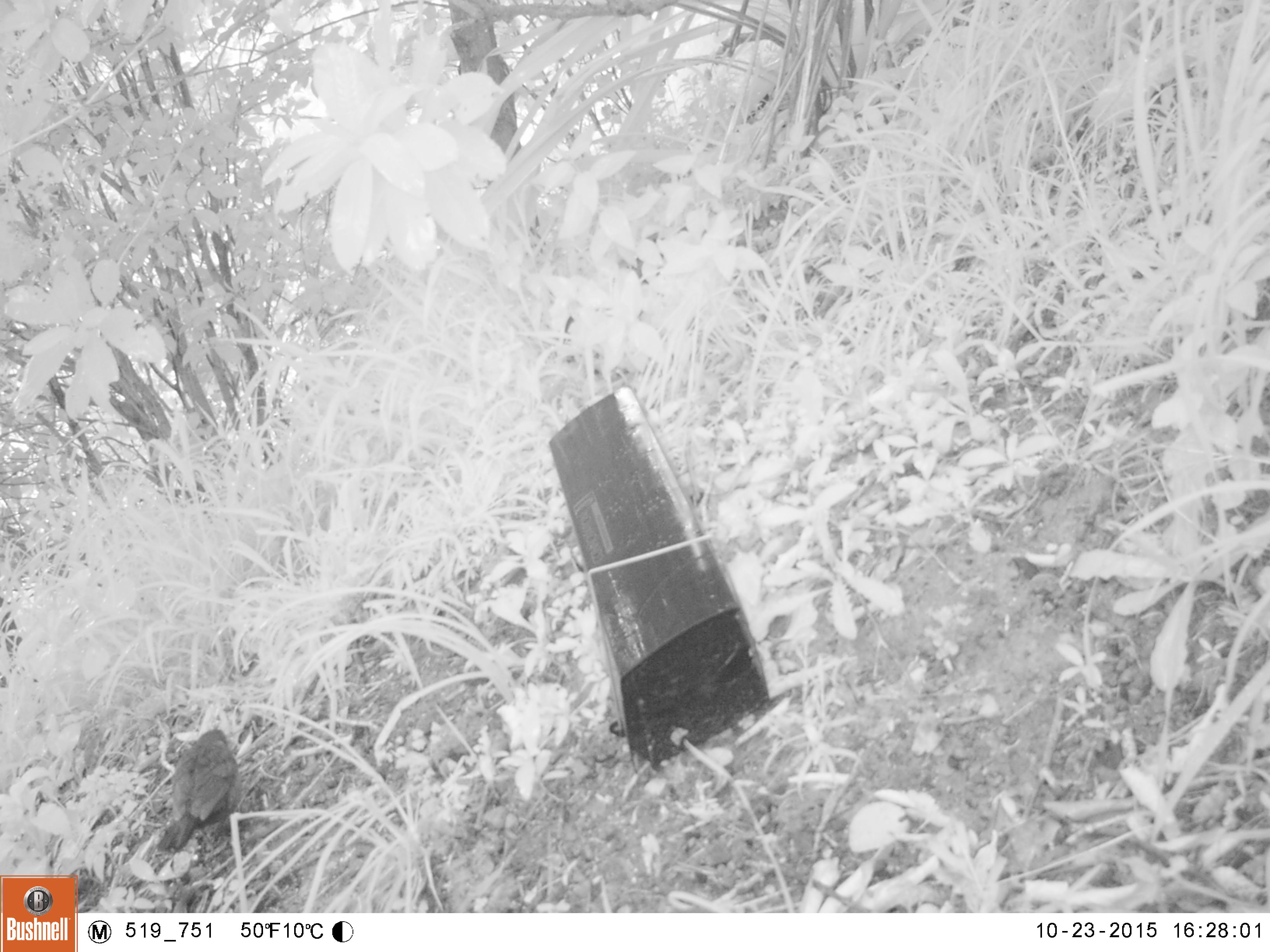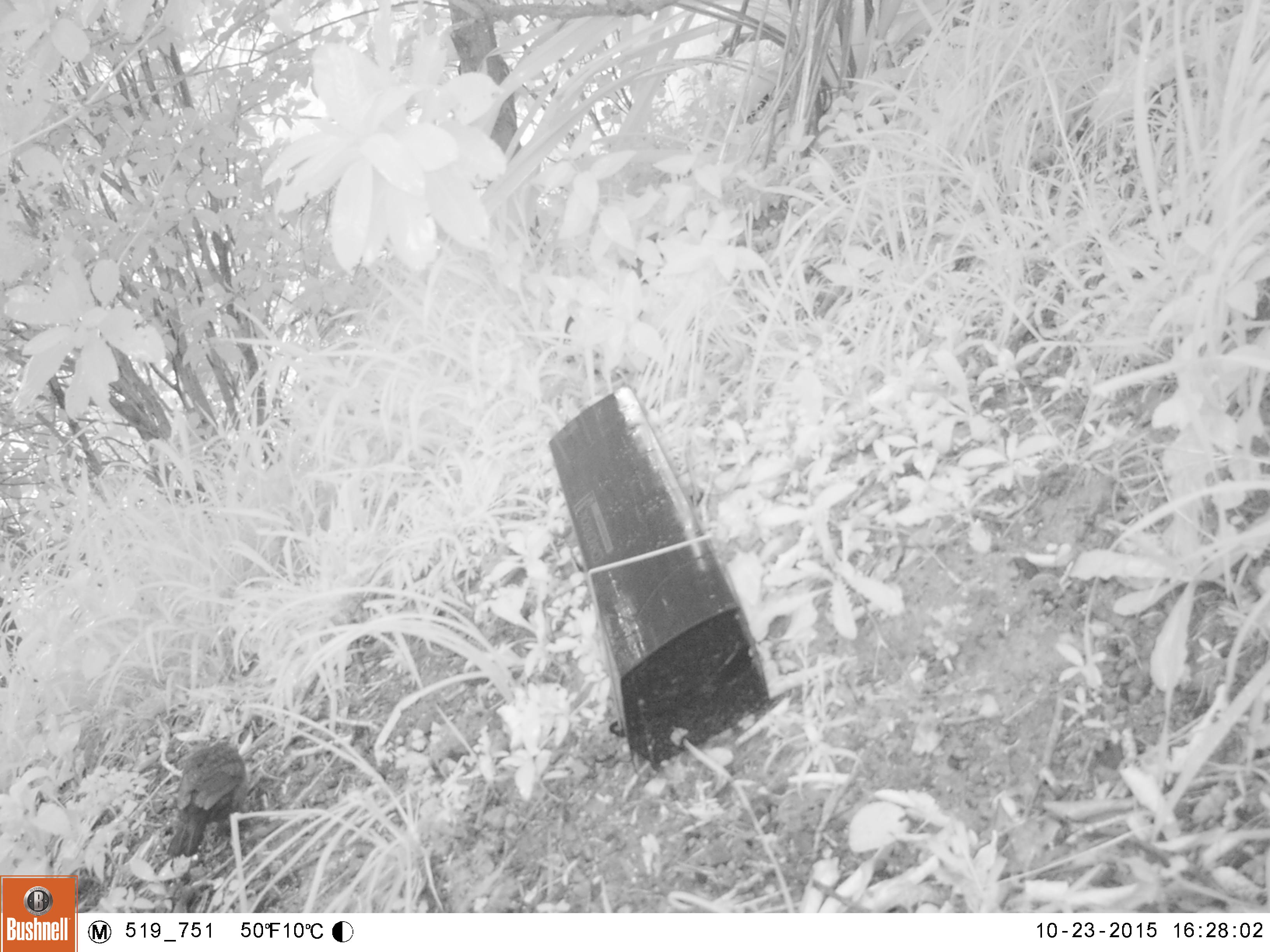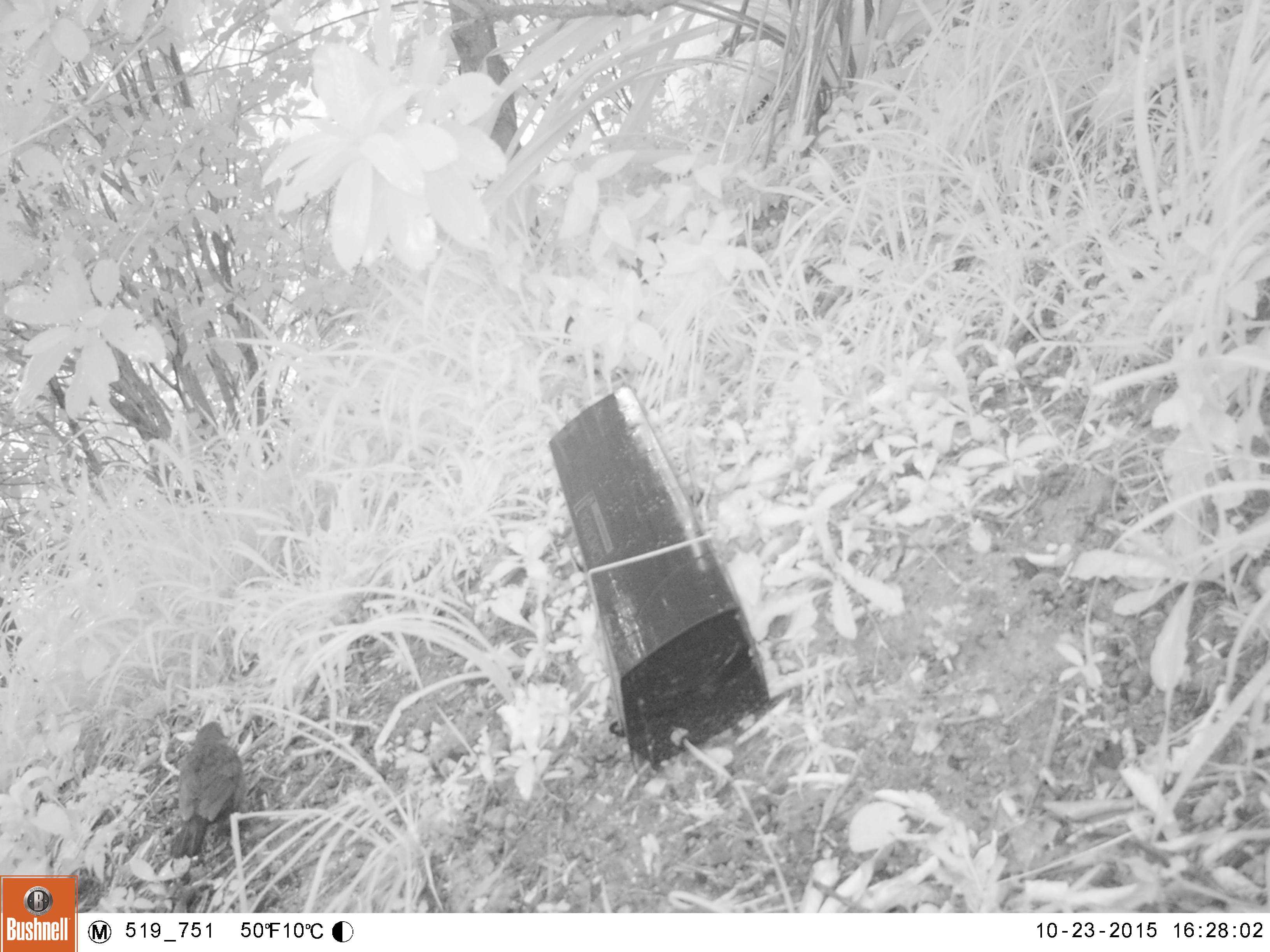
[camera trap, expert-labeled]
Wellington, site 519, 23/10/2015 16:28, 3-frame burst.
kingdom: Animalia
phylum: Chordata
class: Aves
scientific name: Aves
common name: bird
Bird (Aves).